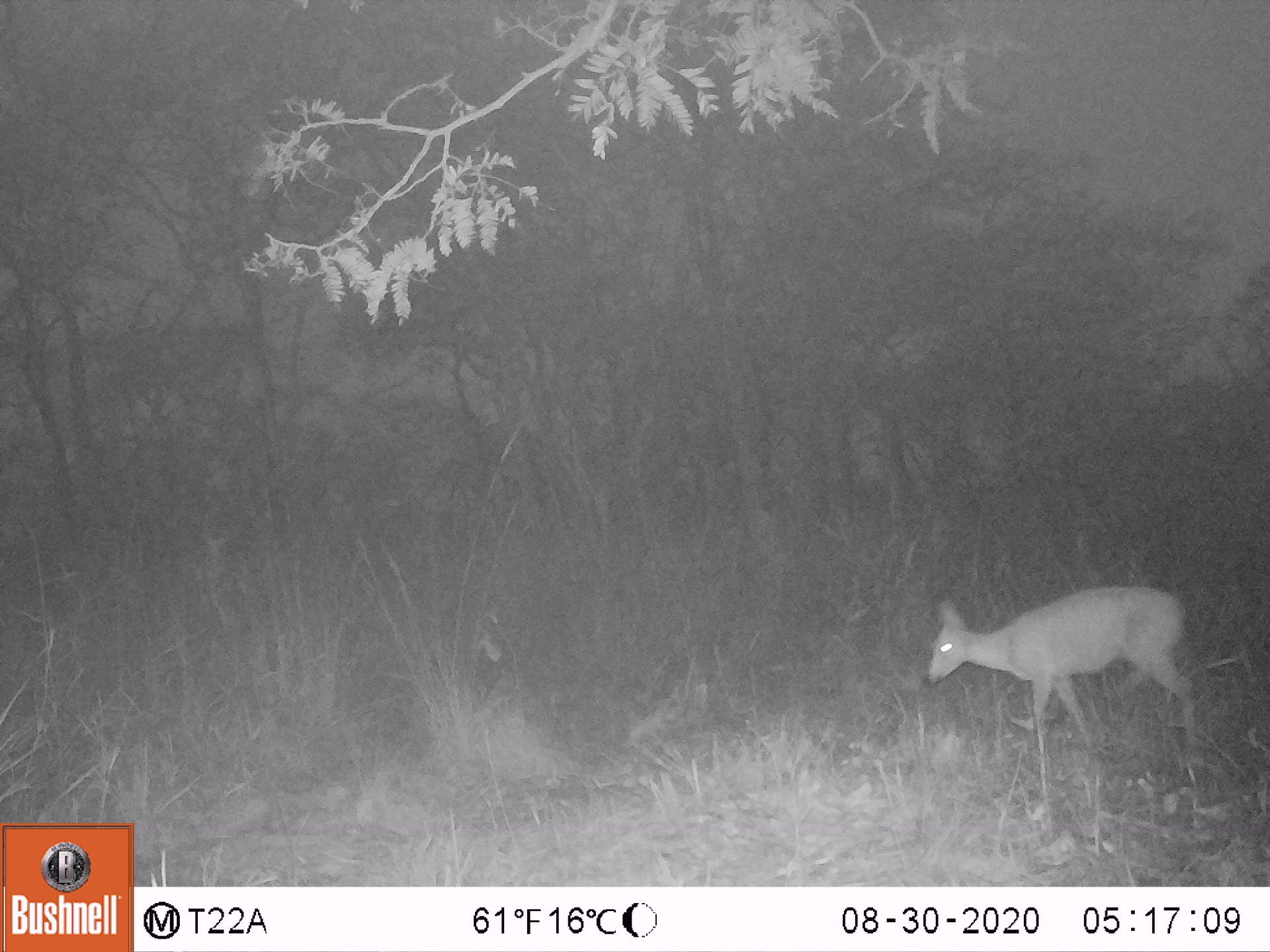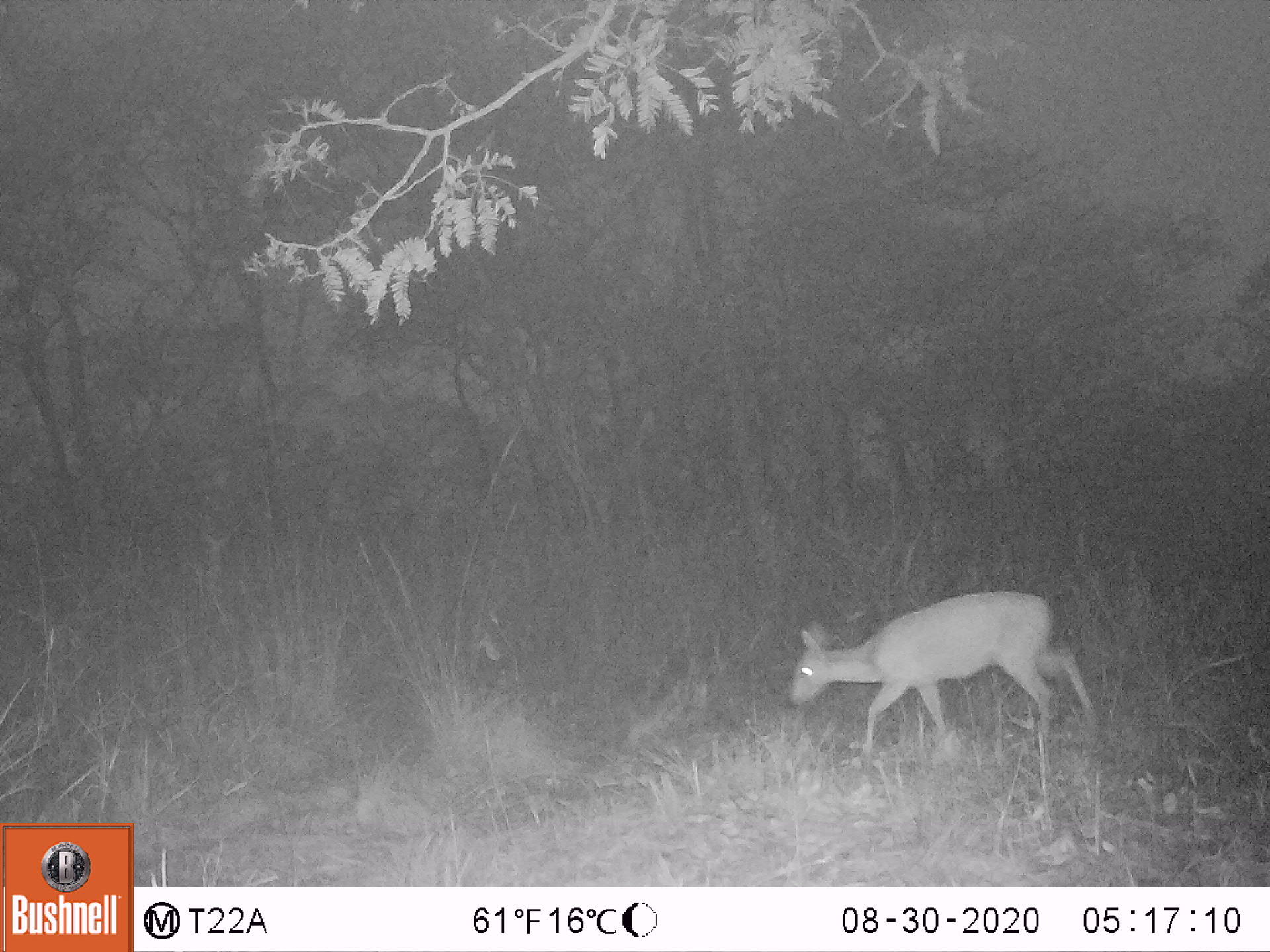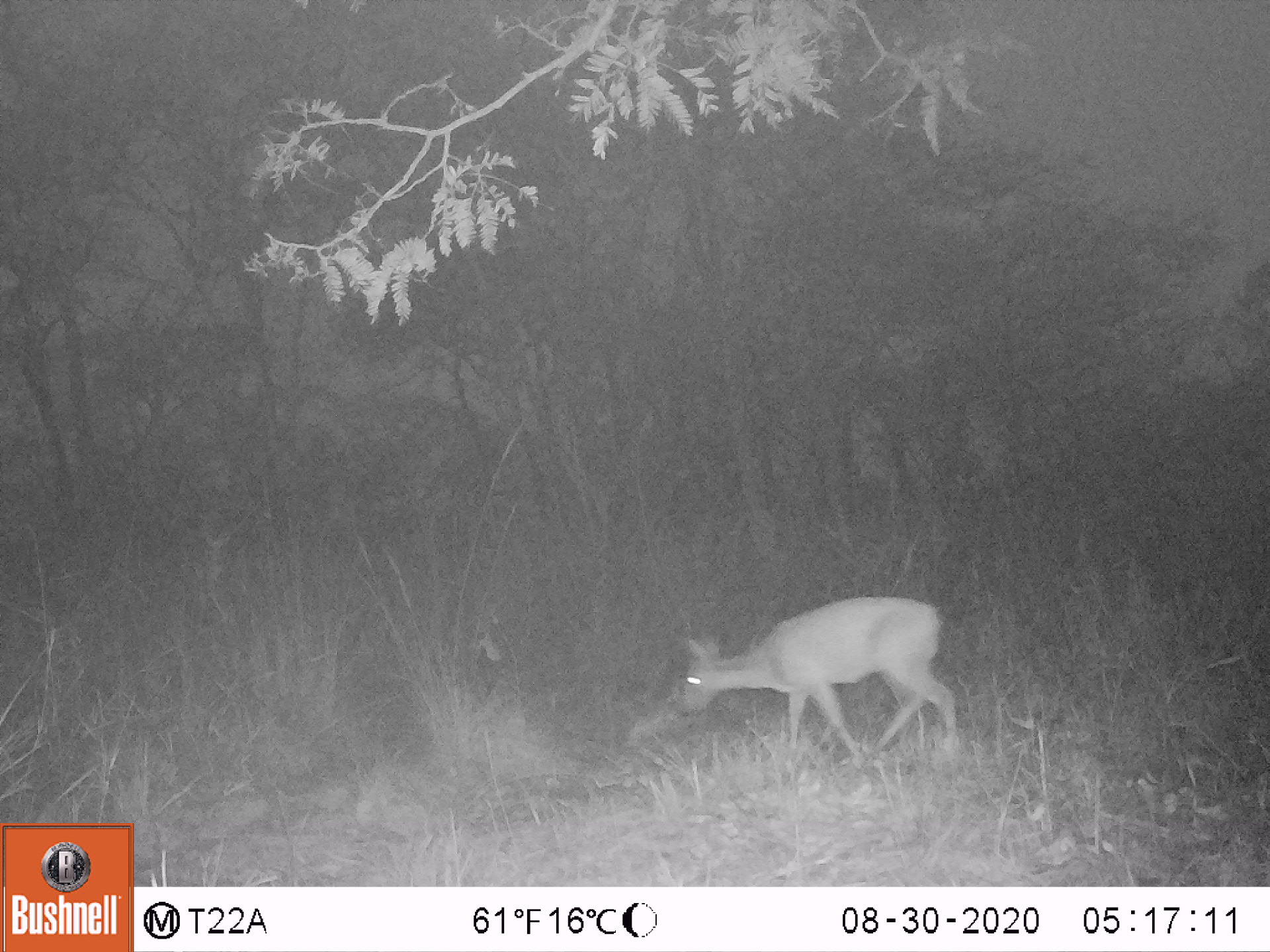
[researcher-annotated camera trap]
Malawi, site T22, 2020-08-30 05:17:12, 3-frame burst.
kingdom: Animalia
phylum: Chordata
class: Mammalia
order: Artiodactyla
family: Bovidae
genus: Sylvicapra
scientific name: Sylvicapra grimmia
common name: common duiker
Common duiker (Sylvicapra grimmia), count 1.